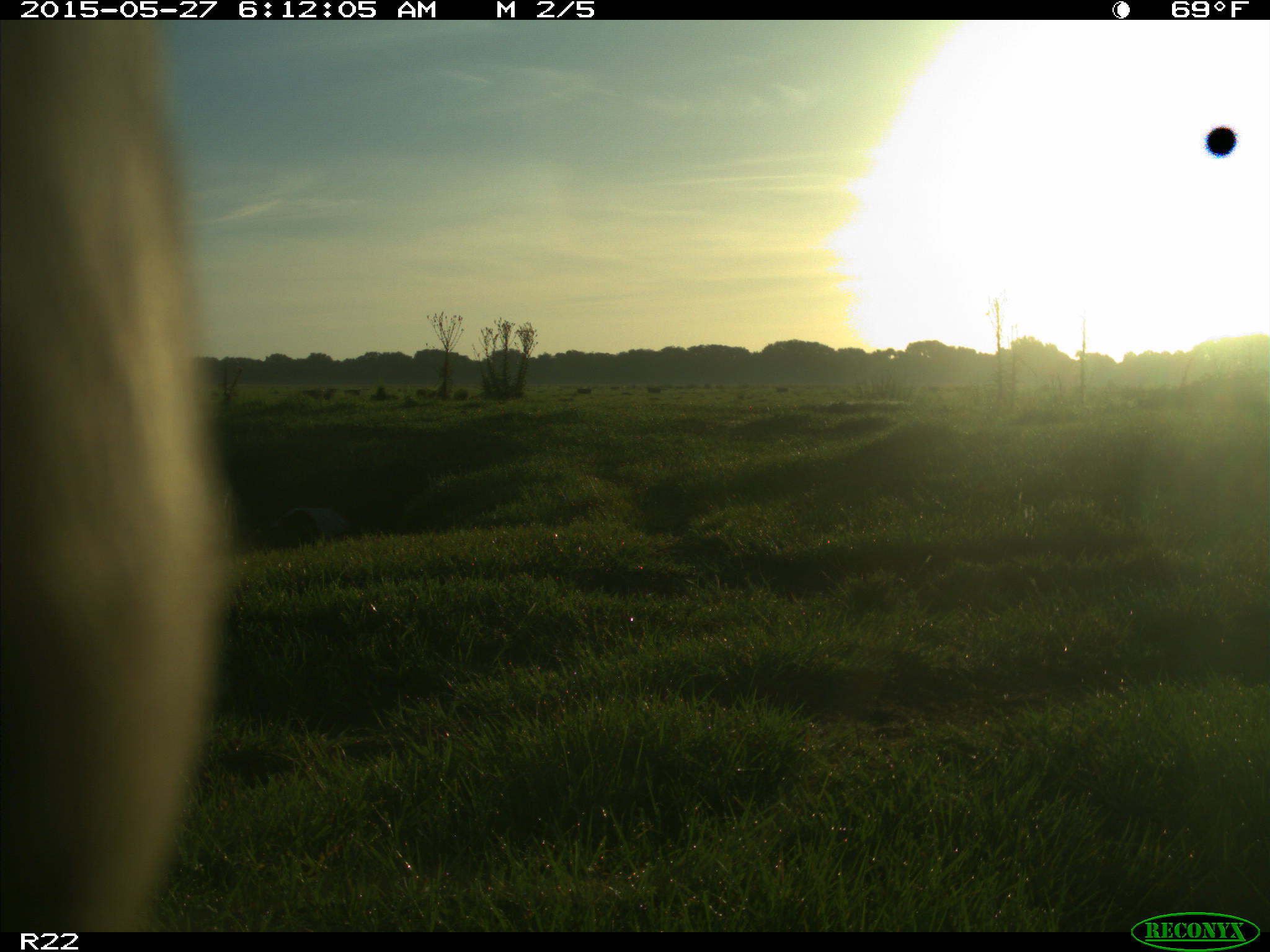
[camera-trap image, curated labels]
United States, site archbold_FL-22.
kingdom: Animalia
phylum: Chordata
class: Mammalia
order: Artiodactyla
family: Bovidae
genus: Bos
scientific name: Bos taurus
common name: domestic cow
Bos taurus (domestic cow).